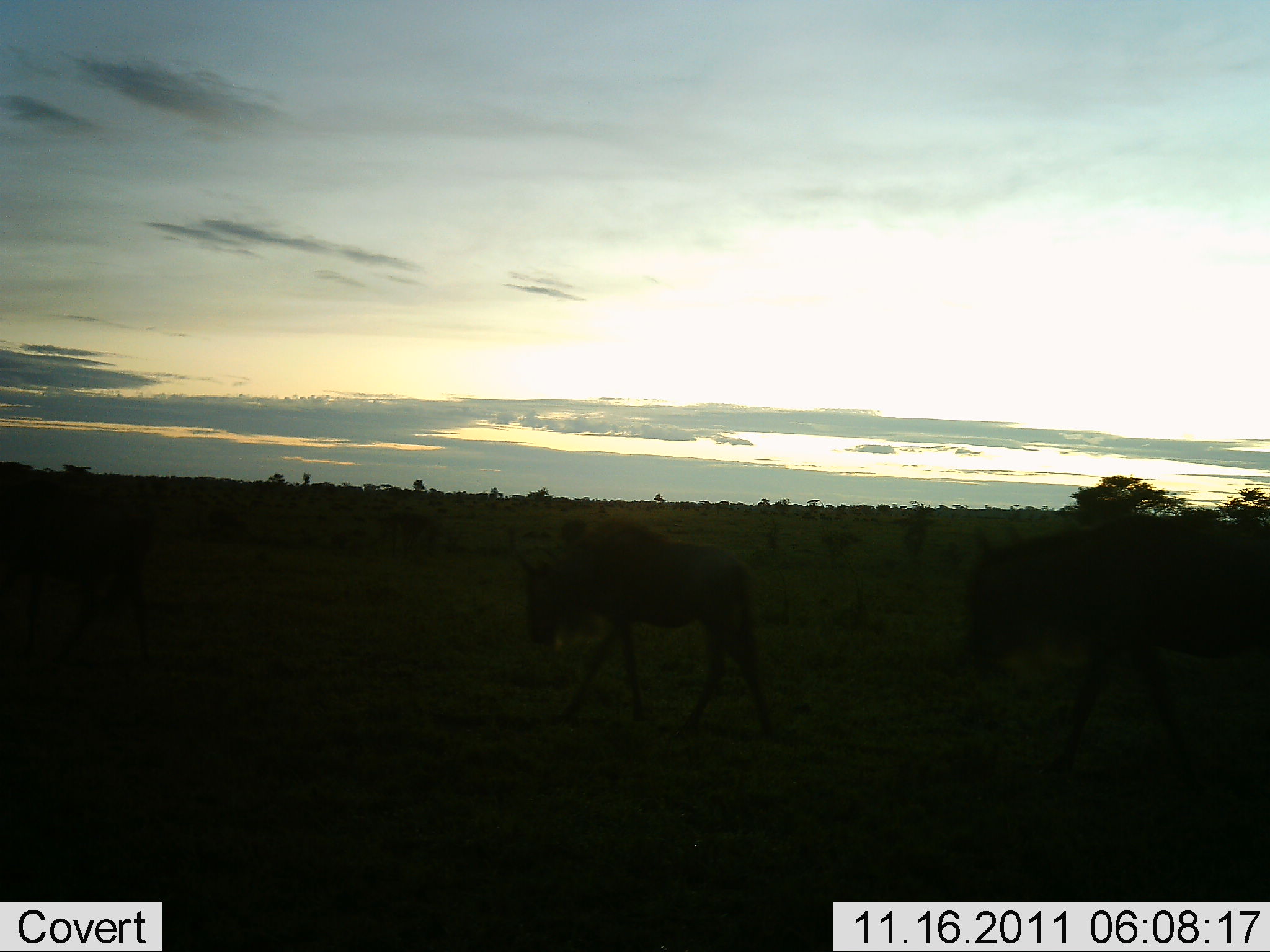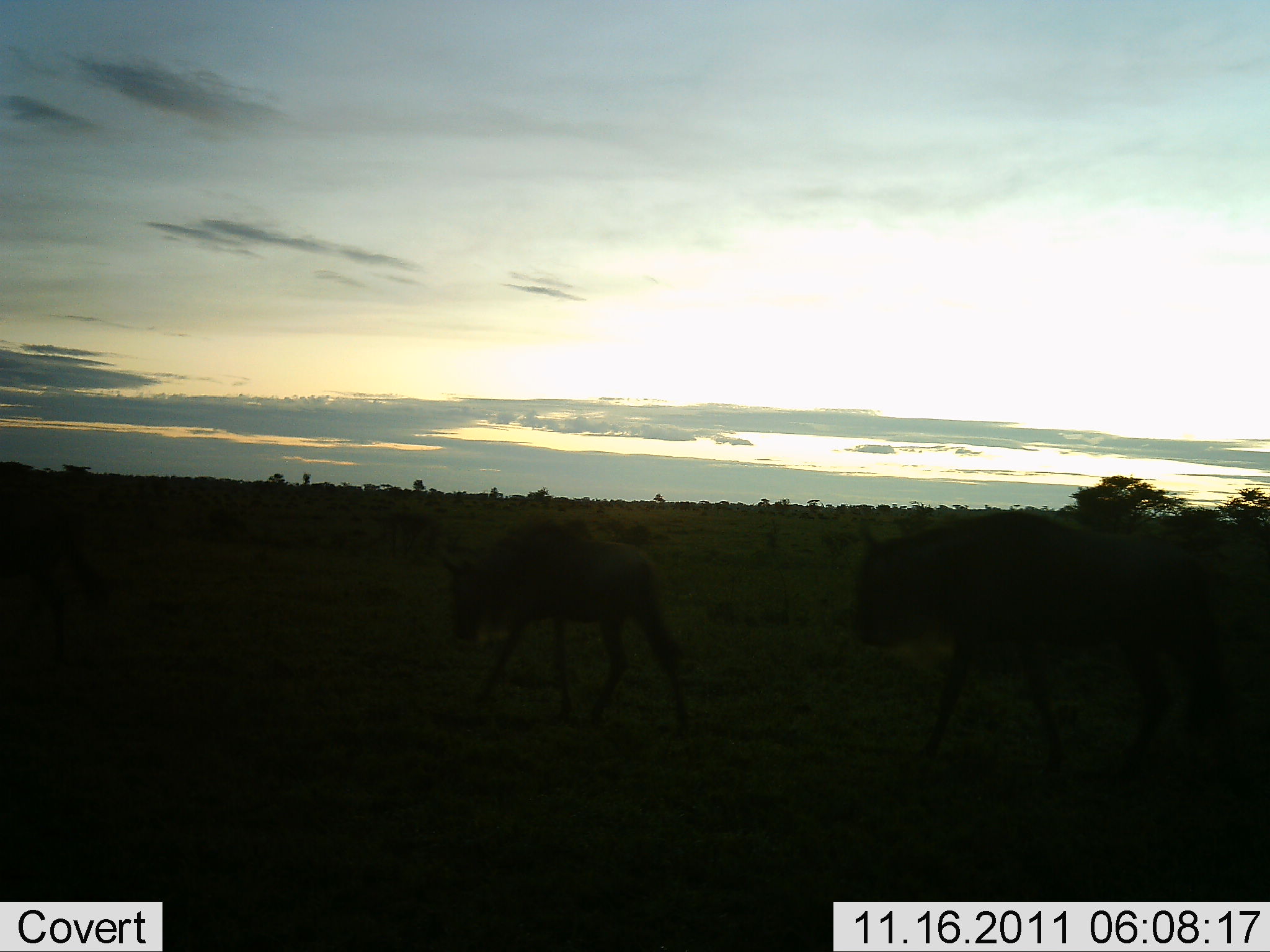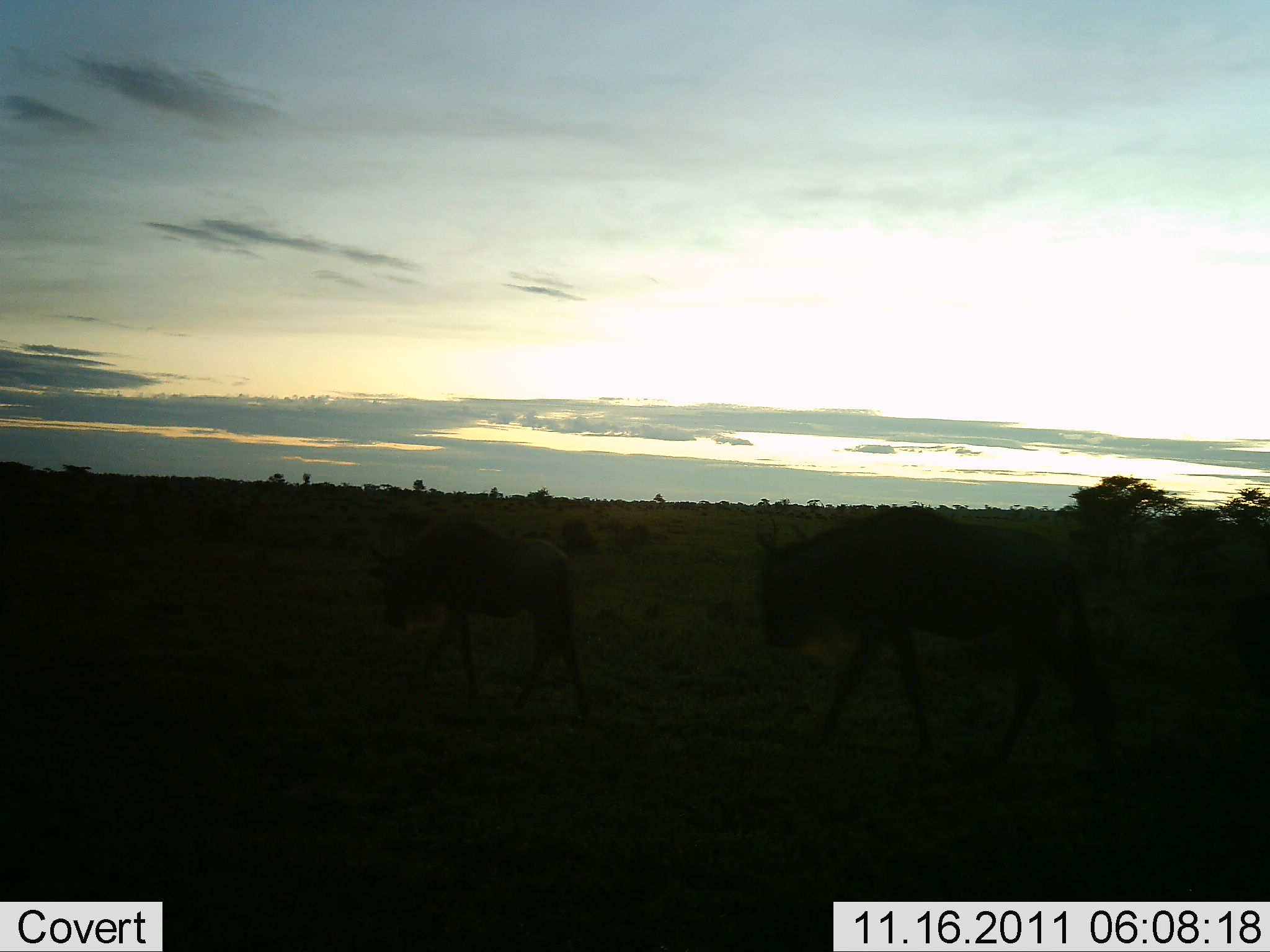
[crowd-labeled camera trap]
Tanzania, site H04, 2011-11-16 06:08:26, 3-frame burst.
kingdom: Animalia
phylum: Chordata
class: Mammalia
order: Artiodactyla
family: Bovidae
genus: Connochaetes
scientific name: Connochaetes taurinus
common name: blue wildebeest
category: wildebeest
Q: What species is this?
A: Wildebeest (blue wildebeest) (Connochaetes taurinus).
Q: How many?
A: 2.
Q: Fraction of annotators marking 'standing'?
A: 0%.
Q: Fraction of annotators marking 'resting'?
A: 0%.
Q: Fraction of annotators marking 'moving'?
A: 100%.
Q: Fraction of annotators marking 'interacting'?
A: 0%.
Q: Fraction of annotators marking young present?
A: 8%.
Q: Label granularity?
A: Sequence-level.